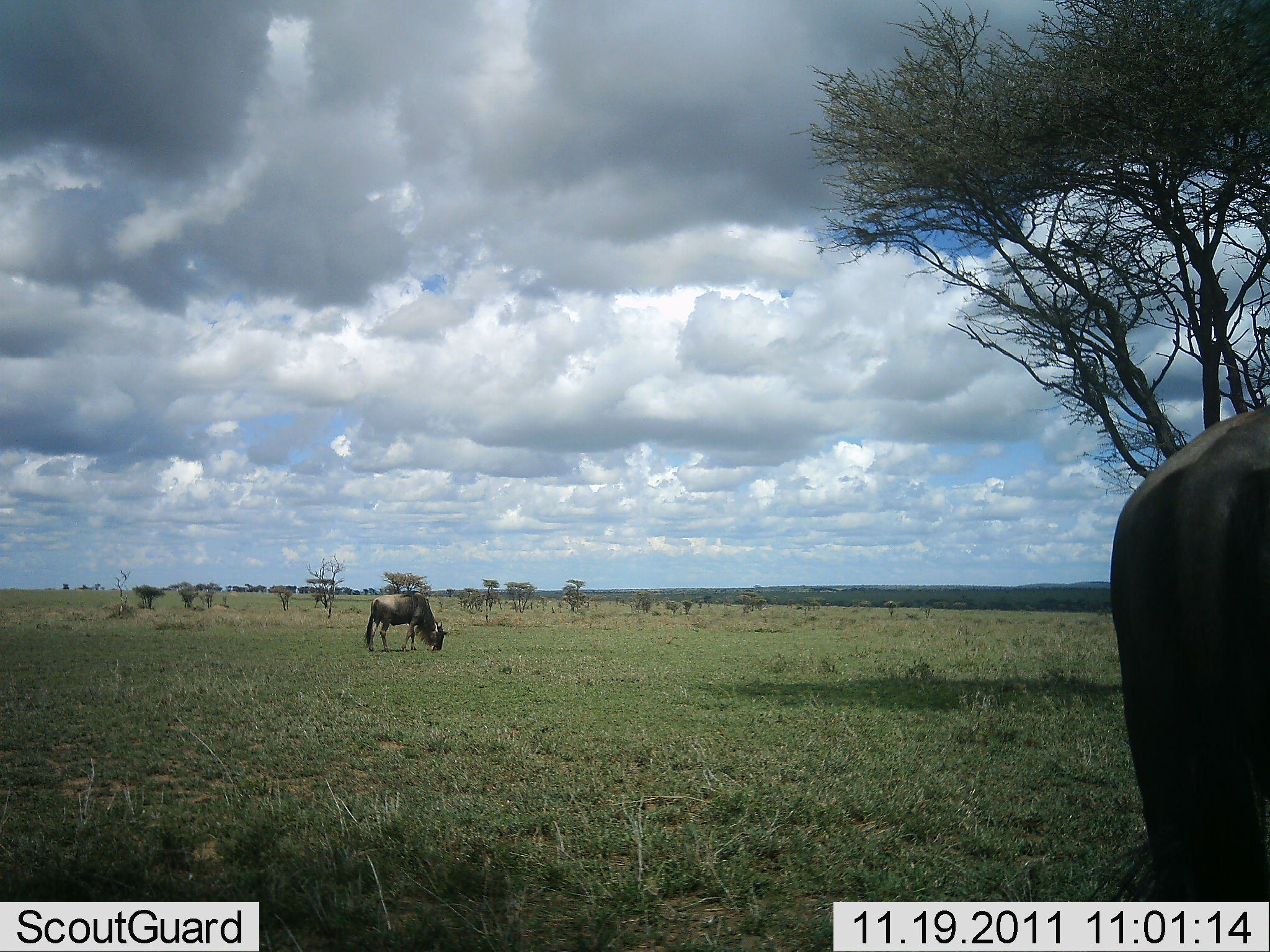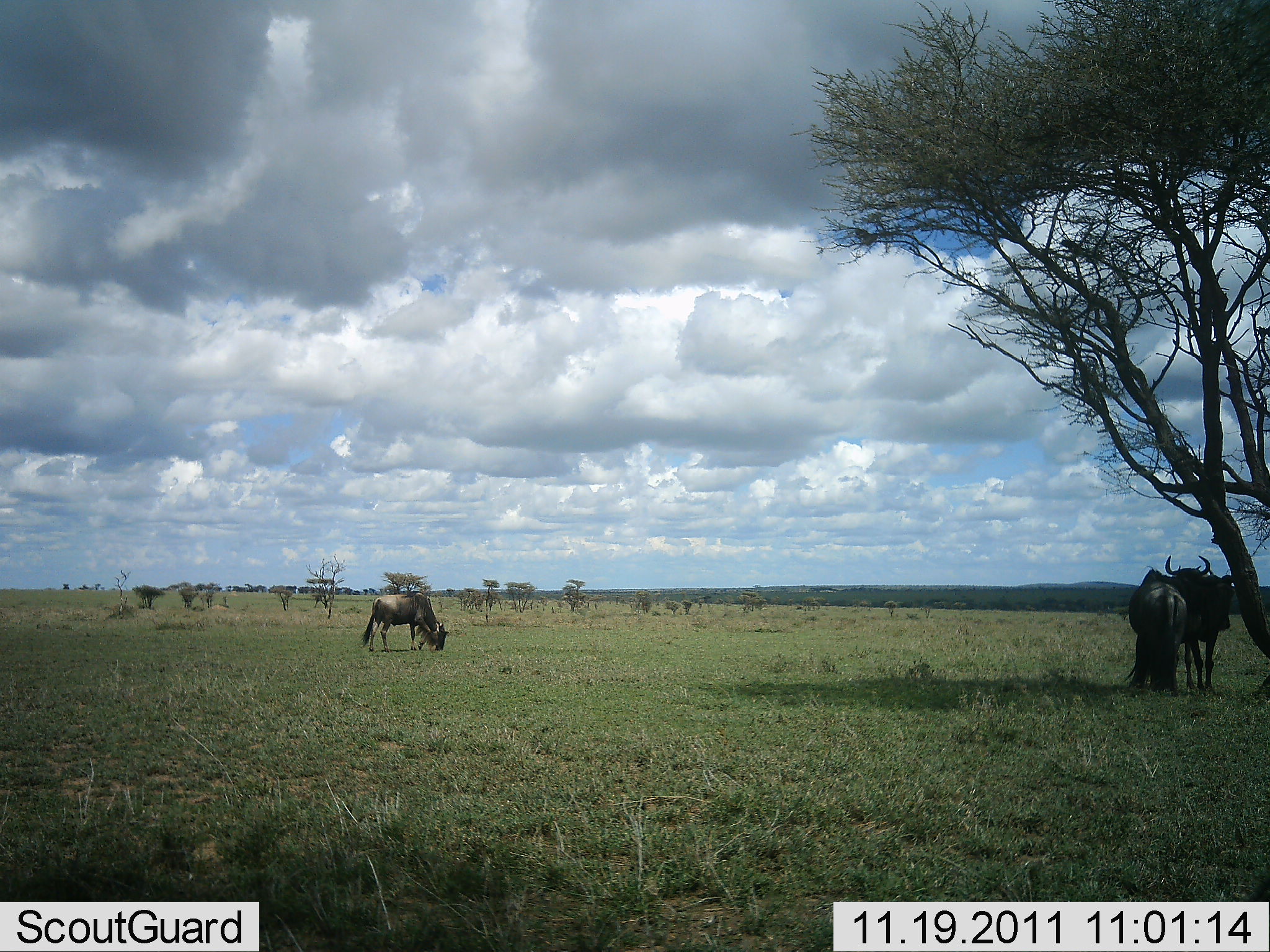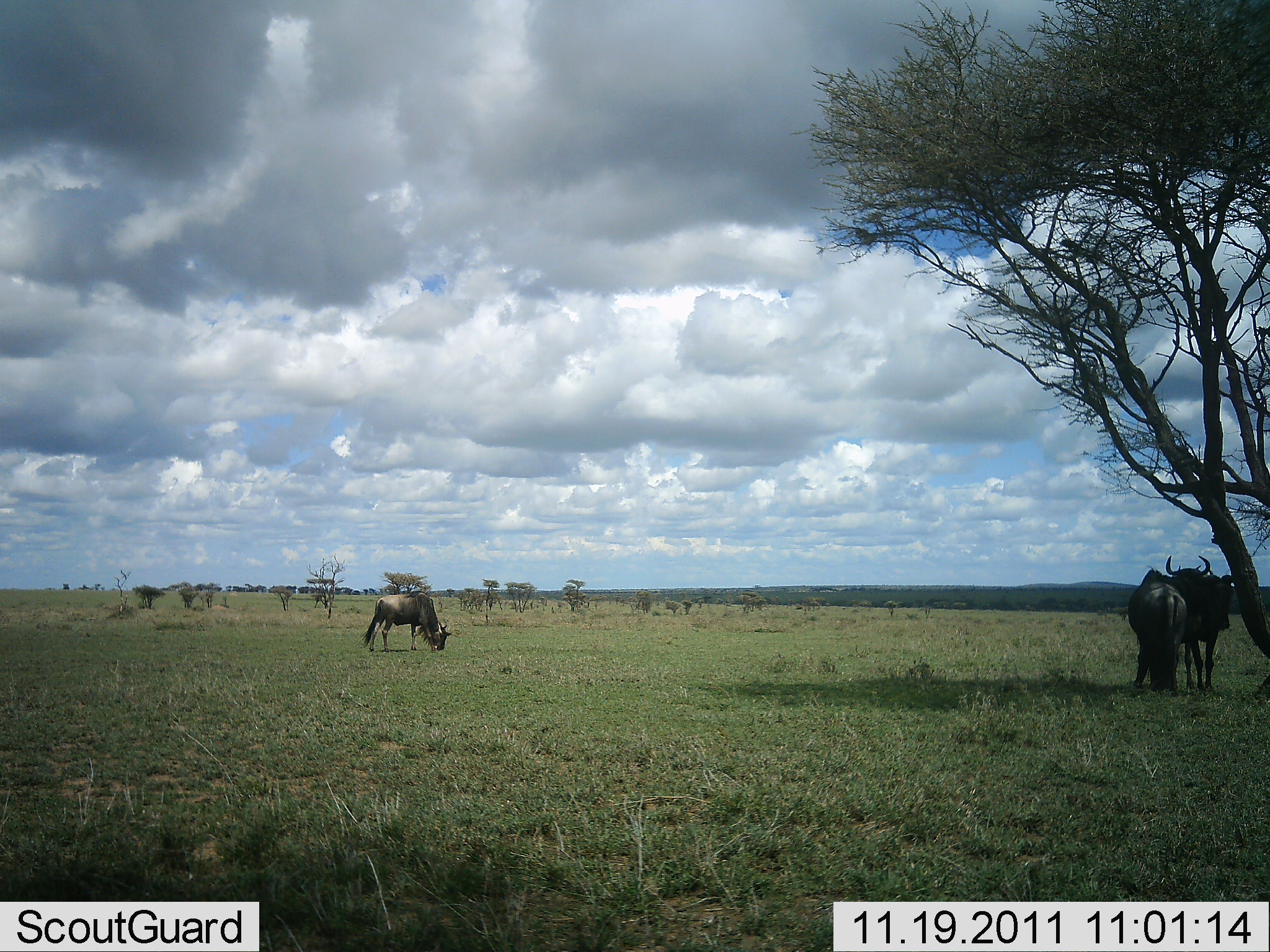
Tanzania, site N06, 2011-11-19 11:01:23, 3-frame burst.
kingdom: Animalia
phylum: Chordata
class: Mammalia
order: Artiodactyla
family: Bovidae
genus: Connochaetes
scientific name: Connochaetes taurinus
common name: blue wildebeest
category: wildebeest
Wildebeest (blue wildebeest) (Connochaetes taurinus), count 4. Behavior (volunteer vote fractions): standing 54%, resting 0%, moving 38%, interacting 0%. Young present (vote fraction): 0%. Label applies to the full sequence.